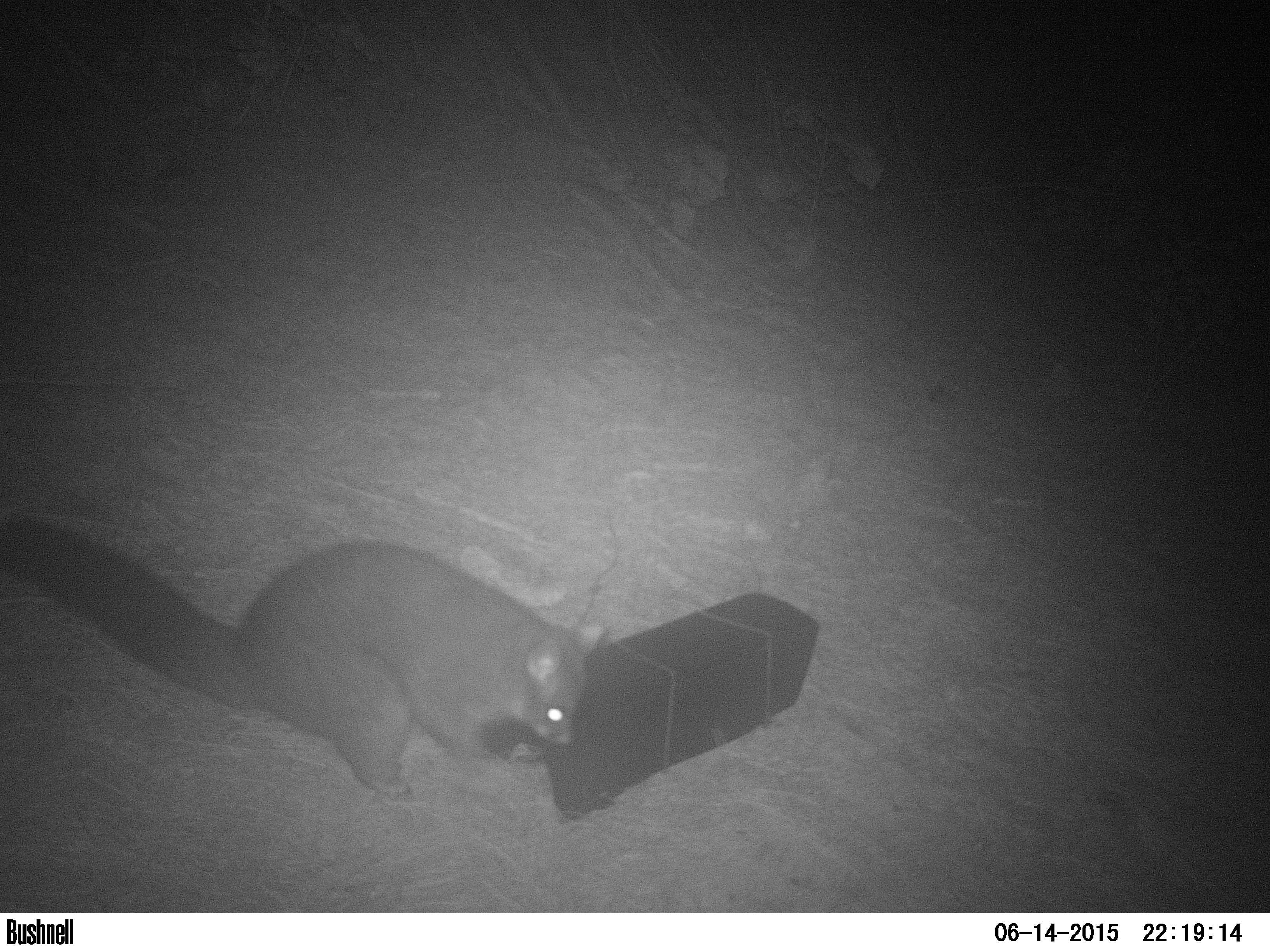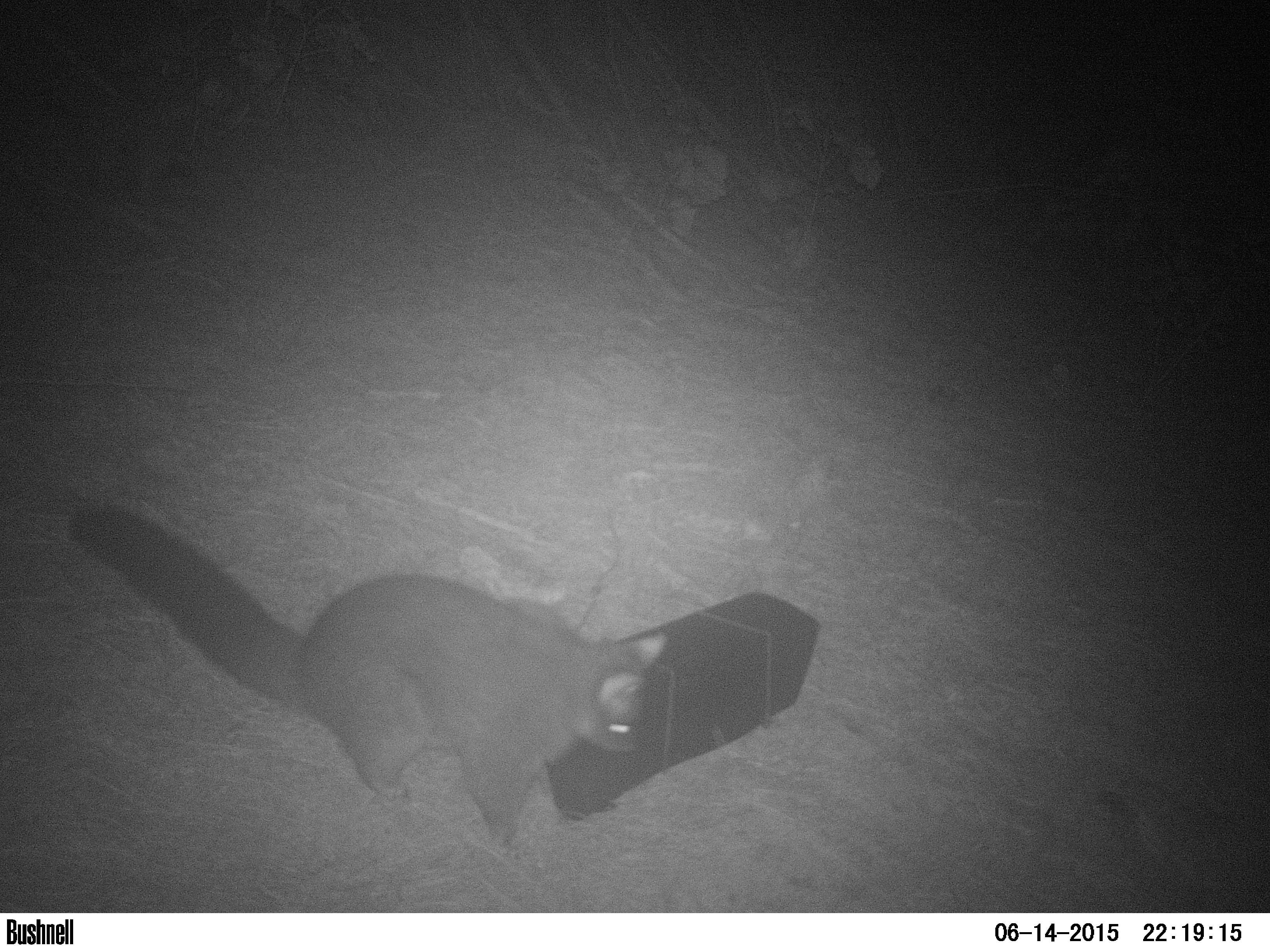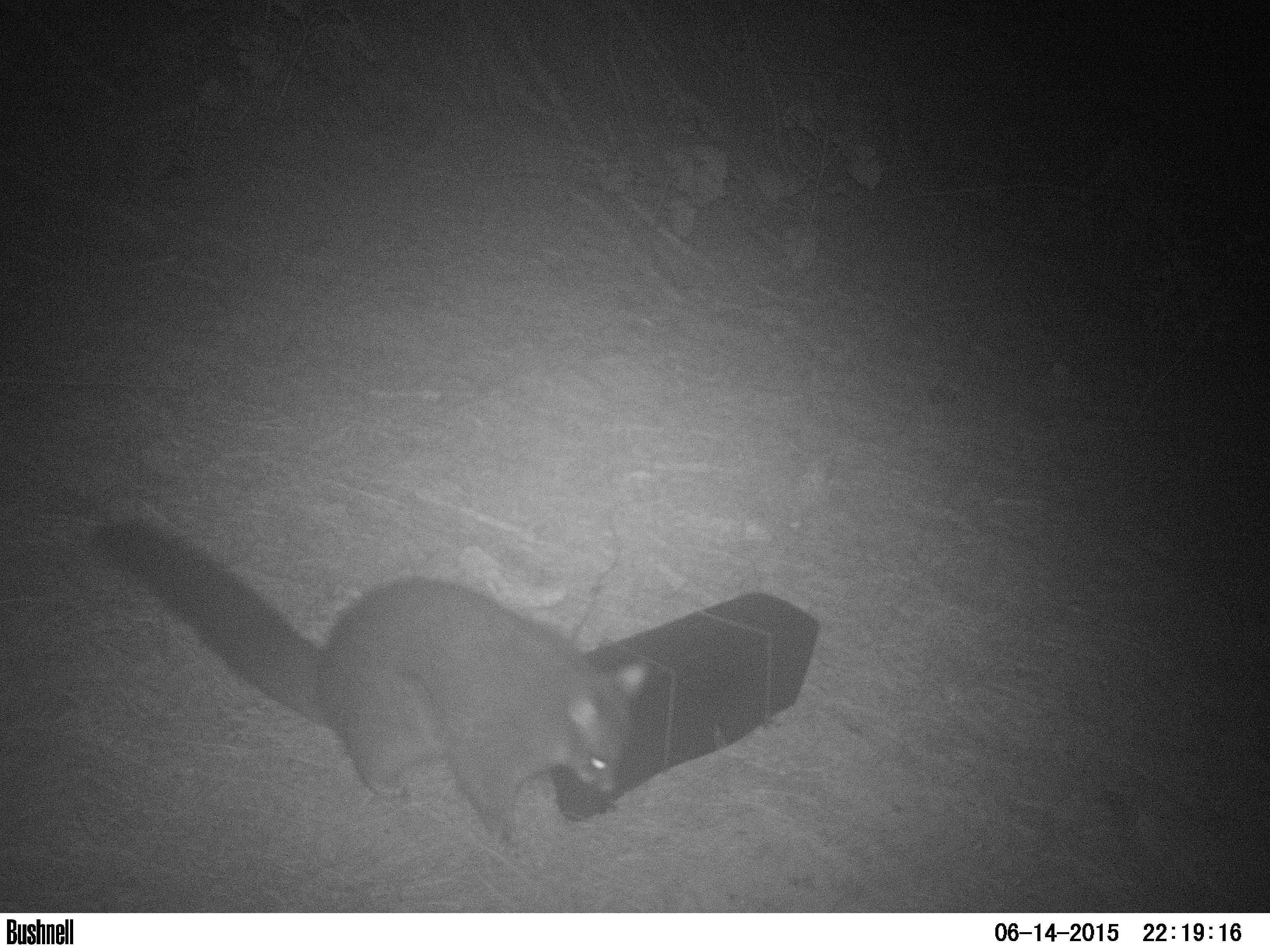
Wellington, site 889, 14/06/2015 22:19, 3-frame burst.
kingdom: Animalia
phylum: Chordata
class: Mammalia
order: Didelphimorphia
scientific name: Didelphimorphia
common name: possum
Possum (Didelphimorphia).